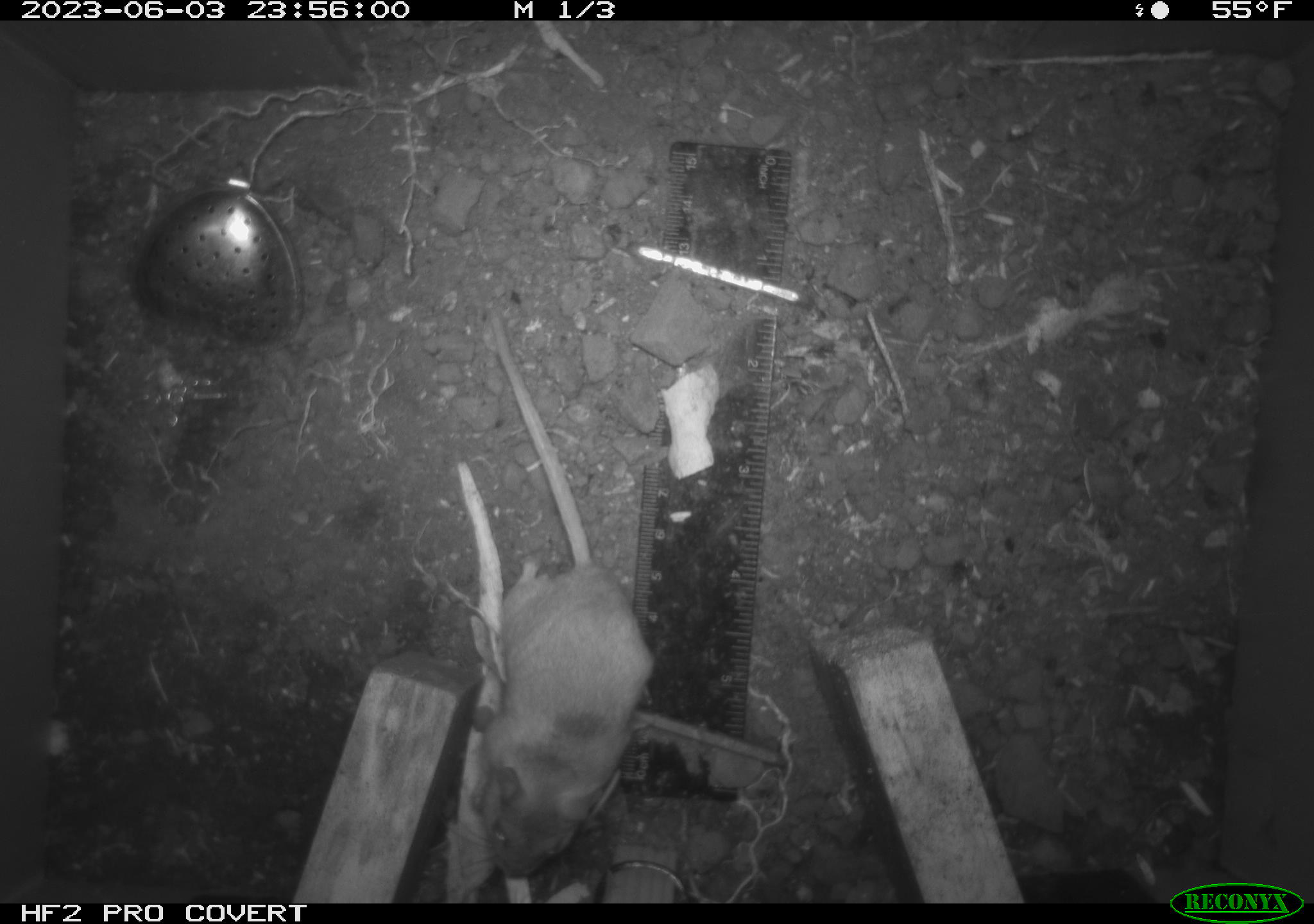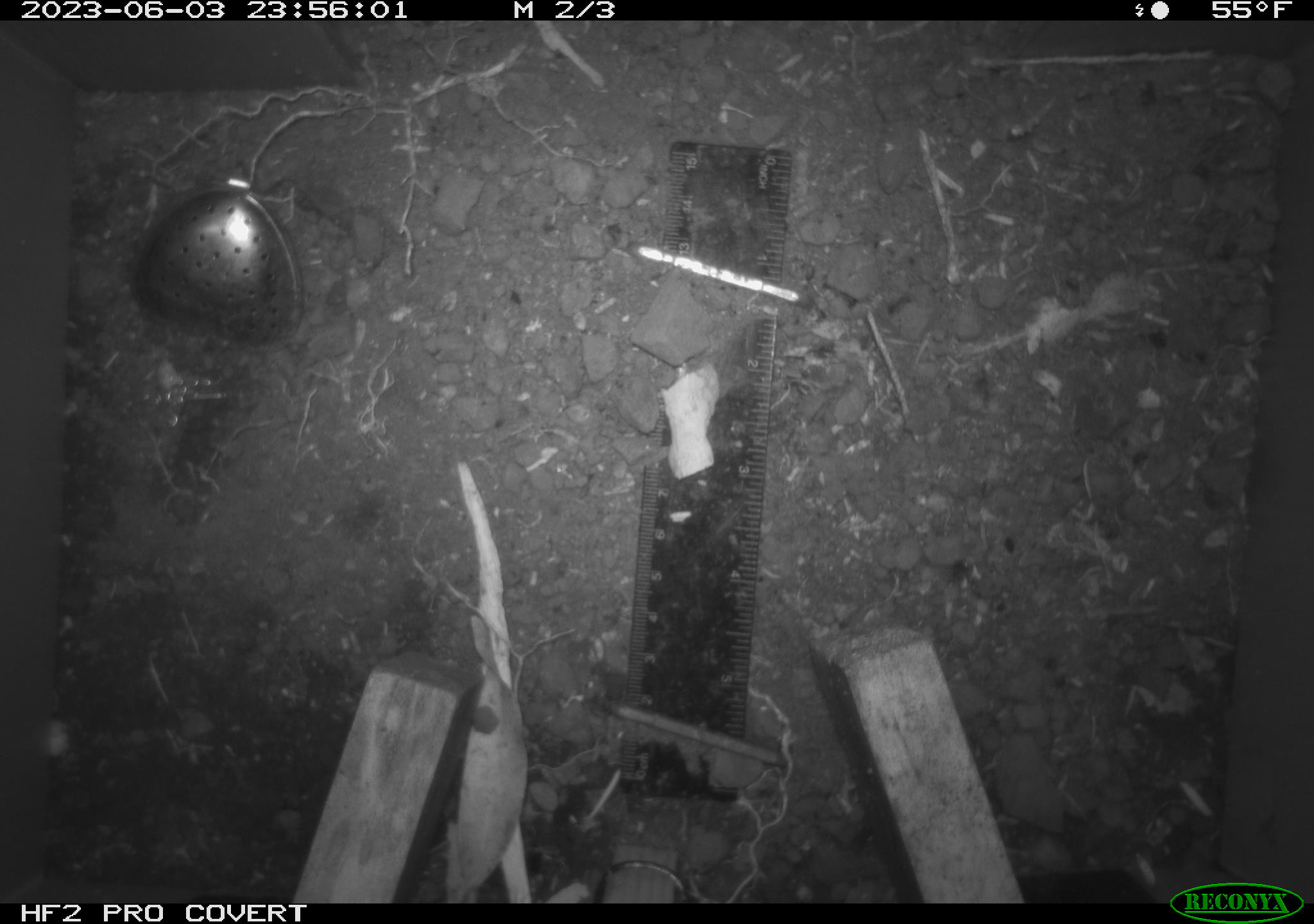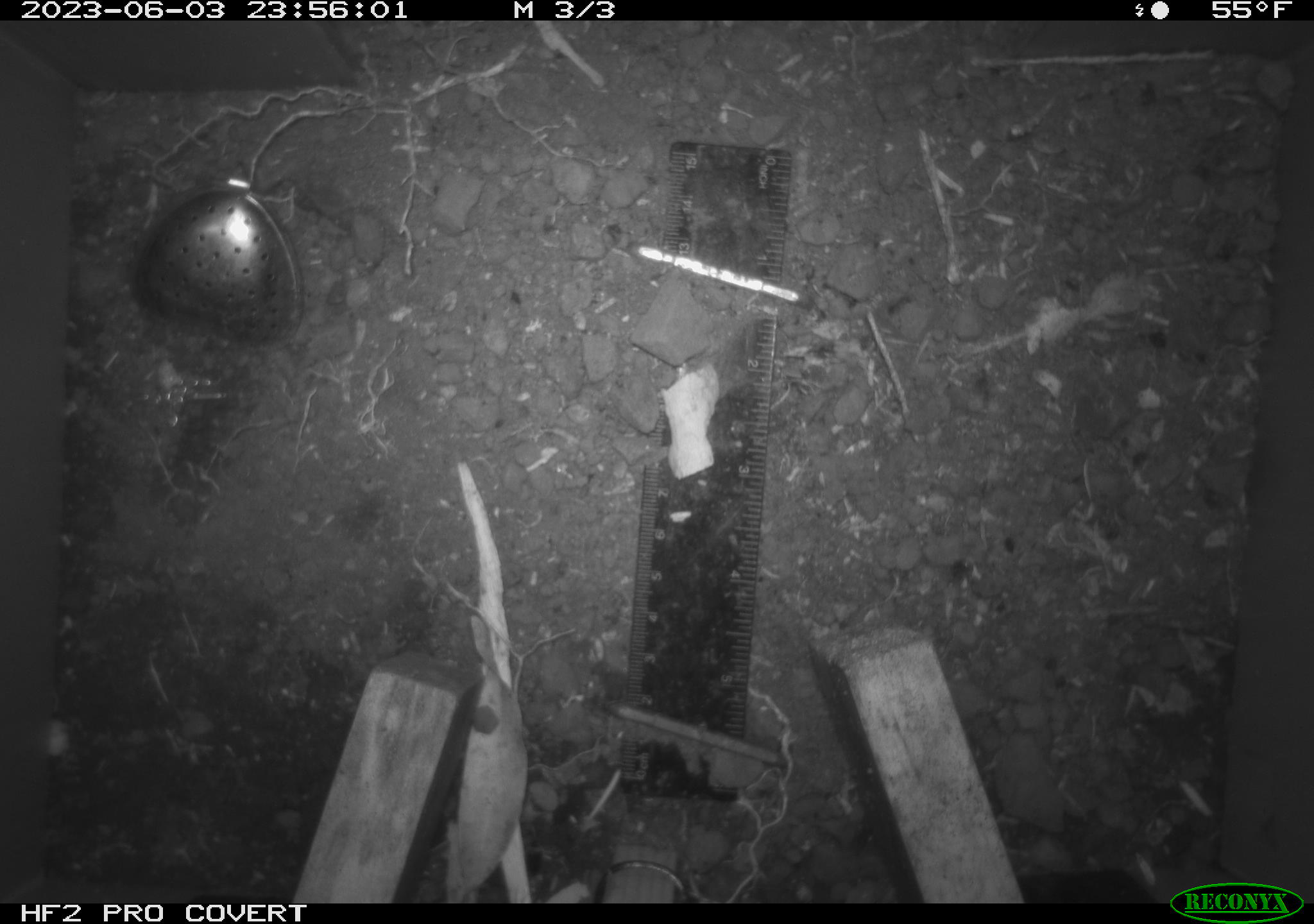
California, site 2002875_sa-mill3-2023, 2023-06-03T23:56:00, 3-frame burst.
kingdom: Animalia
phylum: Chordata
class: Mammalia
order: Rodentia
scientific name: Rodentia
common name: mouse species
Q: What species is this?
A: Mouse species (Rodentia).